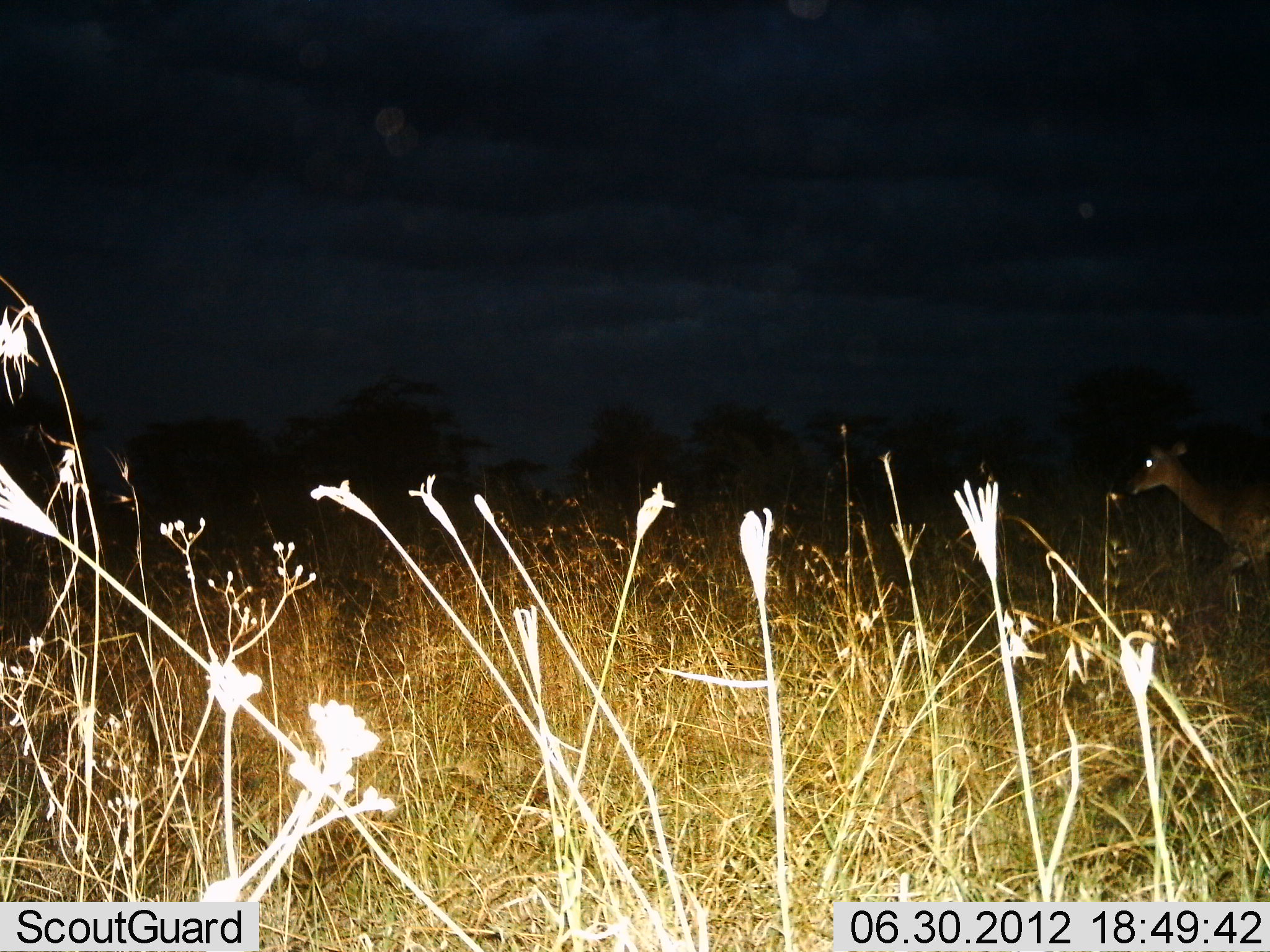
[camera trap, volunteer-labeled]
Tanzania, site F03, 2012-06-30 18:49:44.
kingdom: Animalia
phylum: Chordata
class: Mammalia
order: Artiodactyla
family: Bovidae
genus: Redunca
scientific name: Redunca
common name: reedbuck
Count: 1.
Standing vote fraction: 14%.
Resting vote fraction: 0%.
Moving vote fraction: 86%.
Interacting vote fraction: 0%.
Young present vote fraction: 0%.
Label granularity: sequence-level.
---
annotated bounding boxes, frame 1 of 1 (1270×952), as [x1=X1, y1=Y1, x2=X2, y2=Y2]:
animal: [x1=1122, y1=434, x2=1269, y2=605]